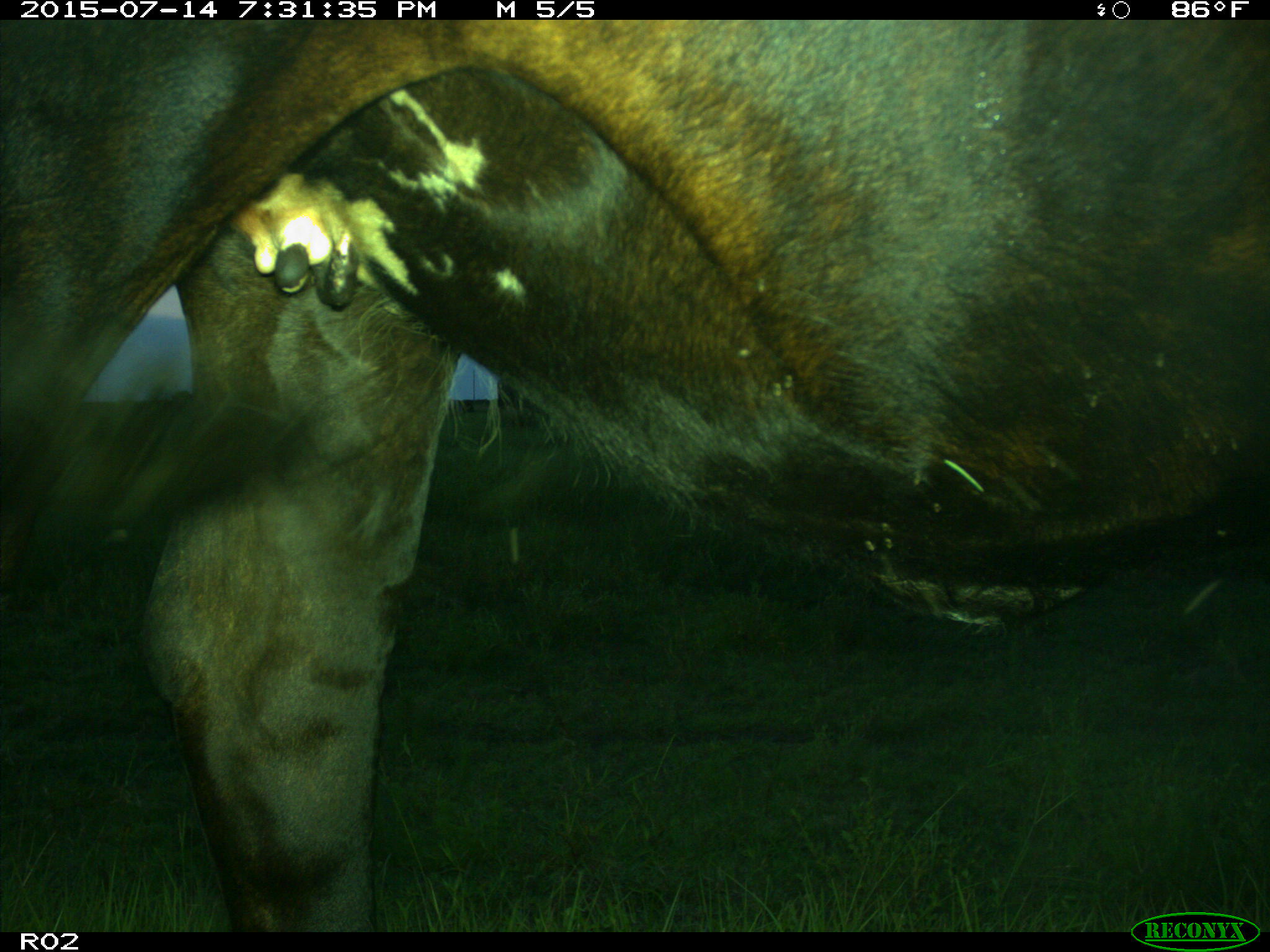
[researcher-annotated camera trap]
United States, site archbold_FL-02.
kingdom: Animalia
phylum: Chordata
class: Mammalia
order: Artiodactyla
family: Bovidae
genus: Bos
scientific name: Bos taurus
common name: domestic cow